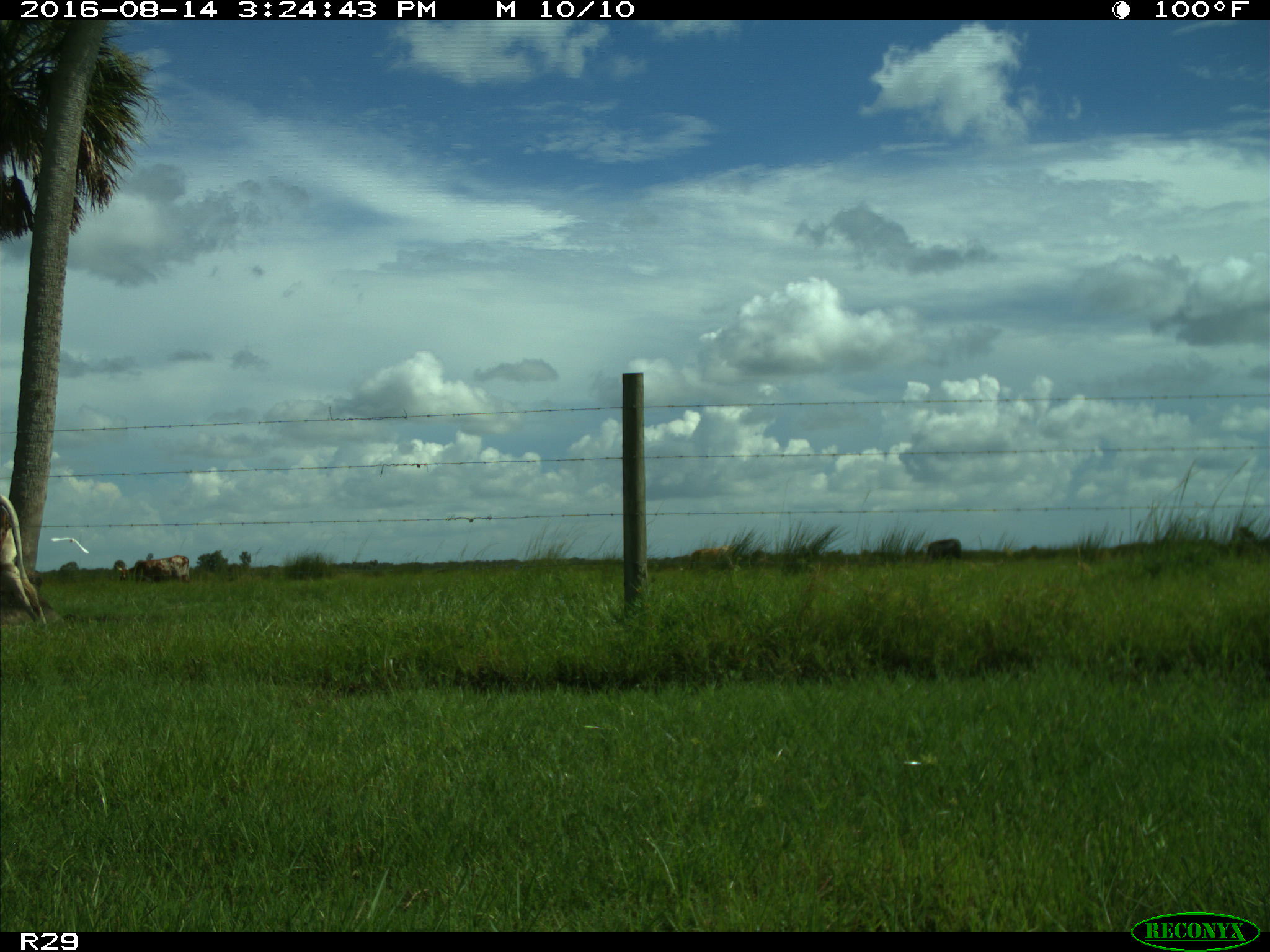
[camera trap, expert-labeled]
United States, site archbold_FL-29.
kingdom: Animalia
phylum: Chordata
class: Mammalia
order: Artiodactyla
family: Bovidae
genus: Bos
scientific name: Bos taurus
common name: domestic cow